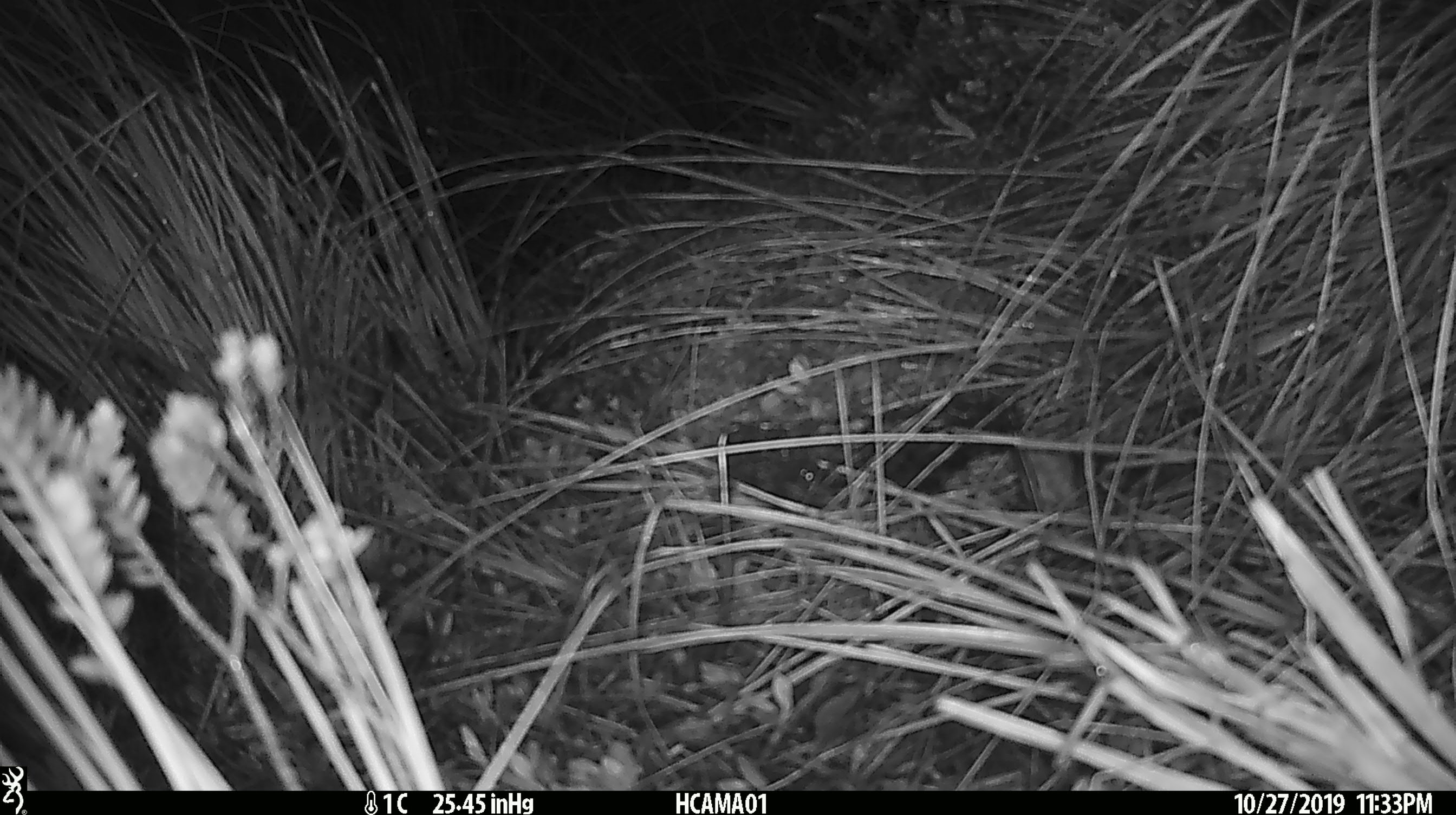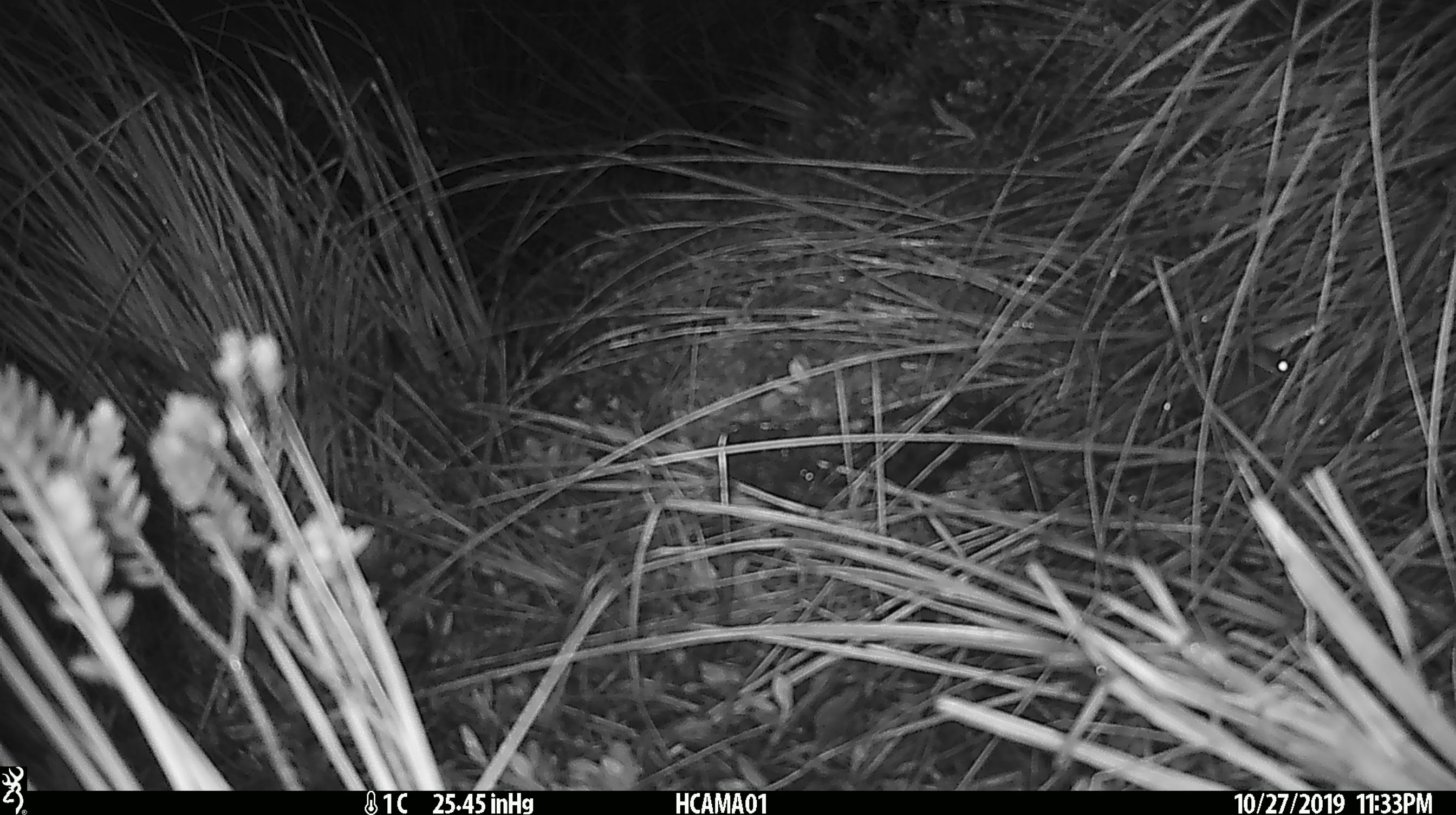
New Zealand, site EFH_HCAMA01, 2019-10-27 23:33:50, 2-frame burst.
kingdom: Animalia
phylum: Chordata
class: Mammalia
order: Rodentia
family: Muridae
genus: Mus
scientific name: Mus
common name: mouse